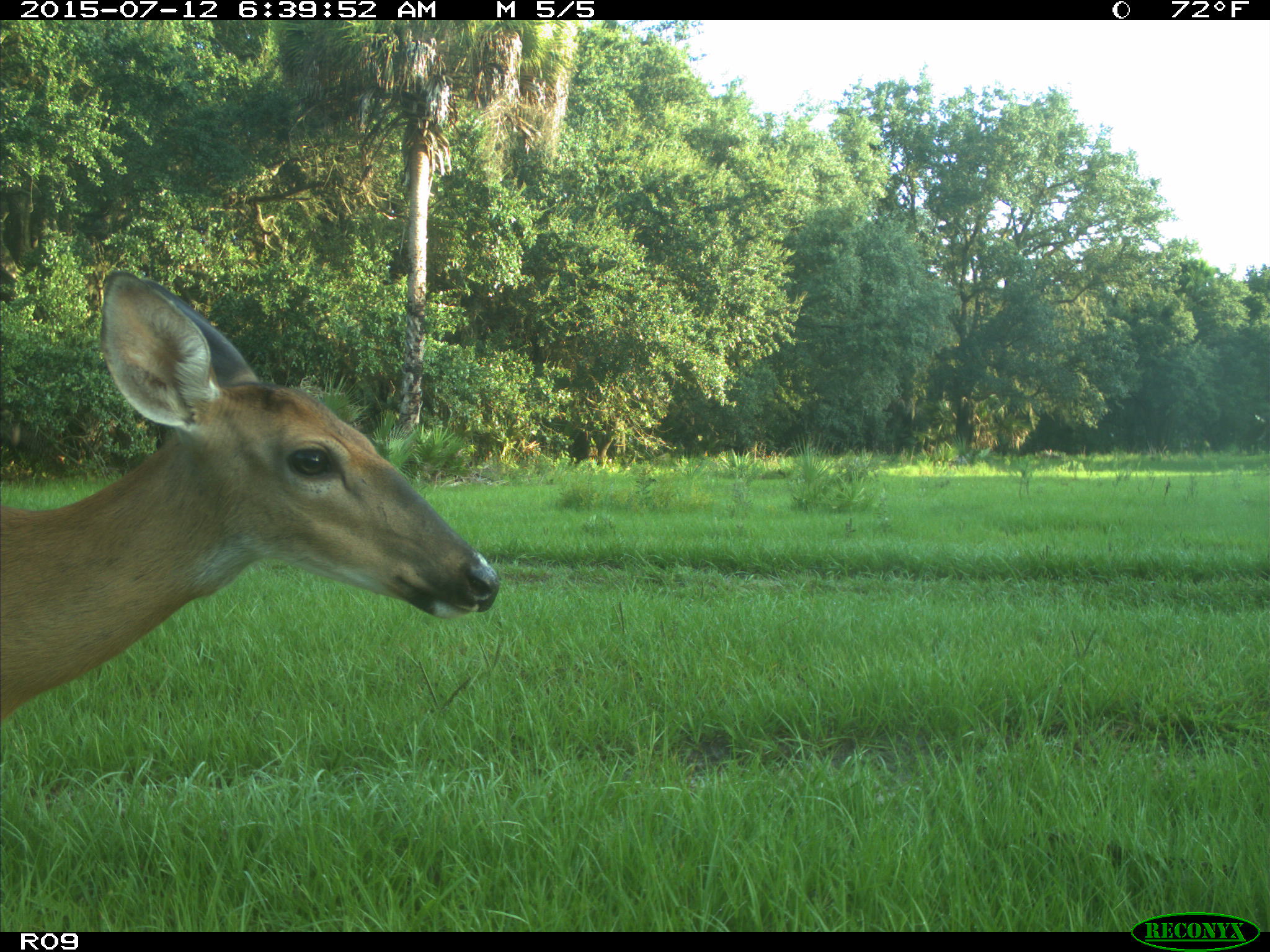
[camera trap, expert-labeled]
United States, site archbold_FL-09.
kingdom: Animalia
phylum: Chordata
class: Mammalia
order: Artiodactyla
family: Cervidae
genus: Odocoileus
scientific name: Odocoileus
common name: deer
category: unidentified deer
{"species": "unidentified deer (deer) (Odocoileus)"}